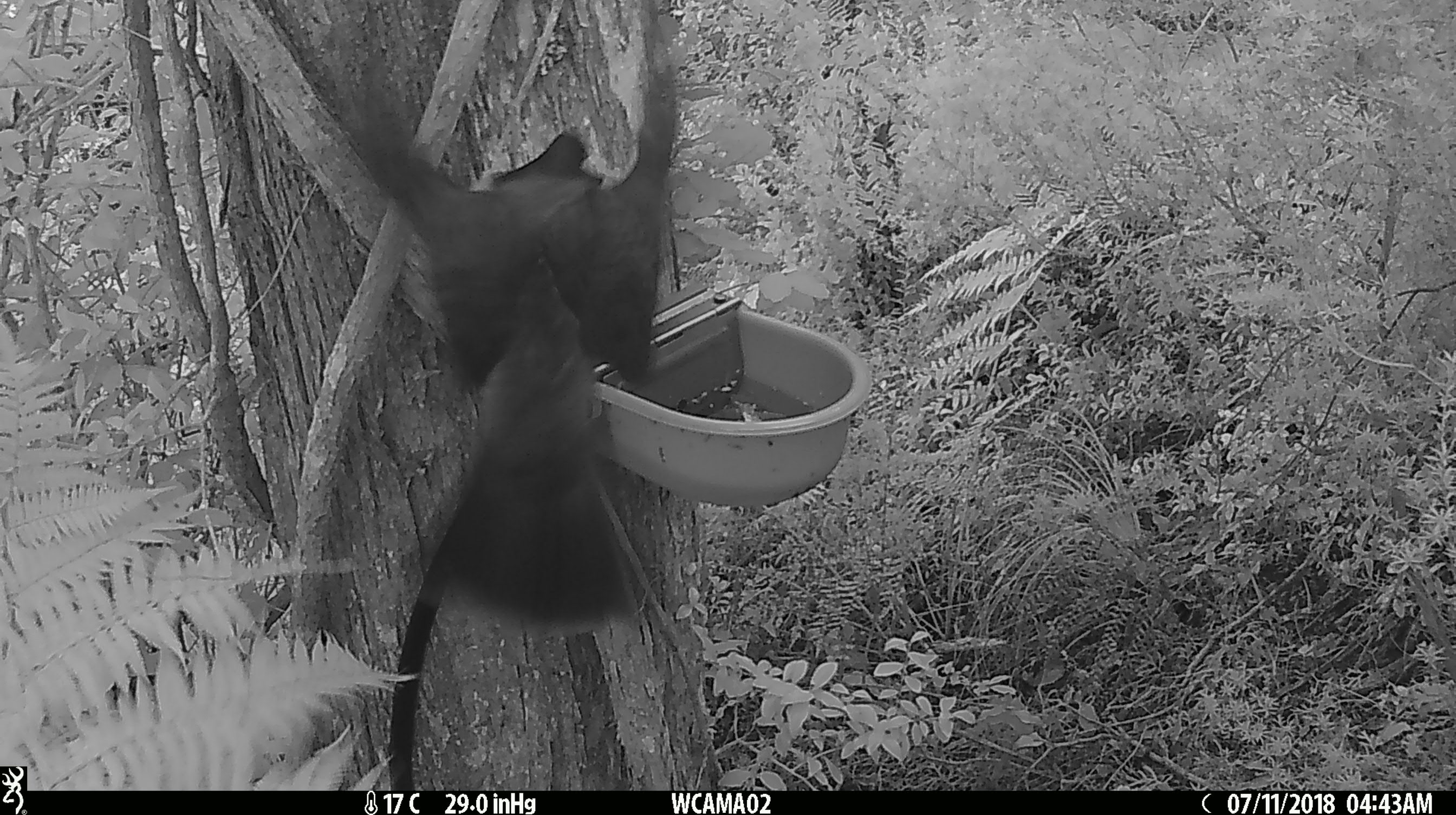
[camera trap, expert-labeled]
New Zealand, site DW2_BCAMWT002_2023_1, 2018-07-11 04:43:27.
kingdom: Animalia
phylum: Chordata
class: Aves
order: Columbiformes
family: Columbidae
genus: Hemiphaga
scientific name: Hemiphaga novaeseelandiae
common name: new zealand pigeon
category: kereru